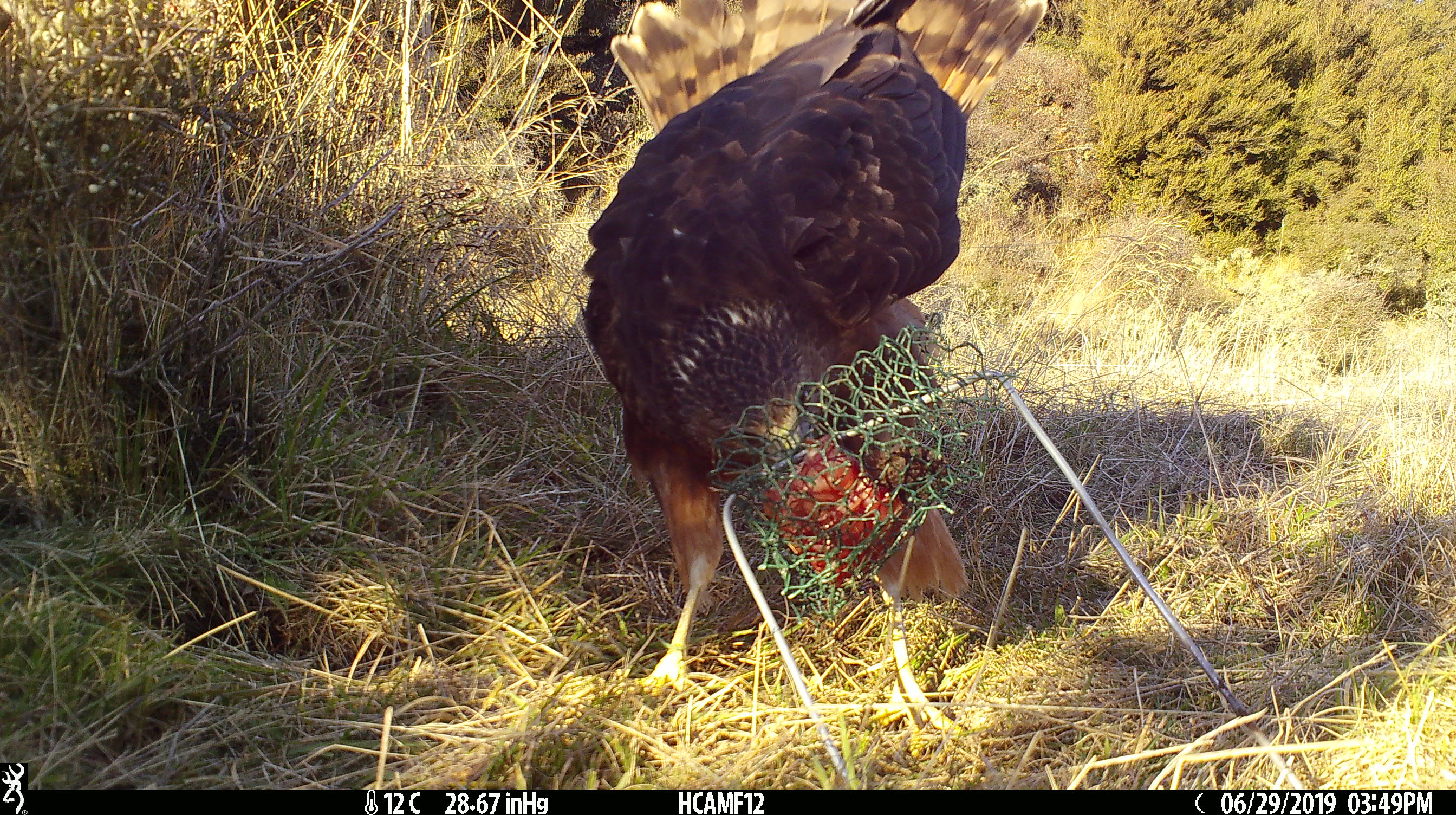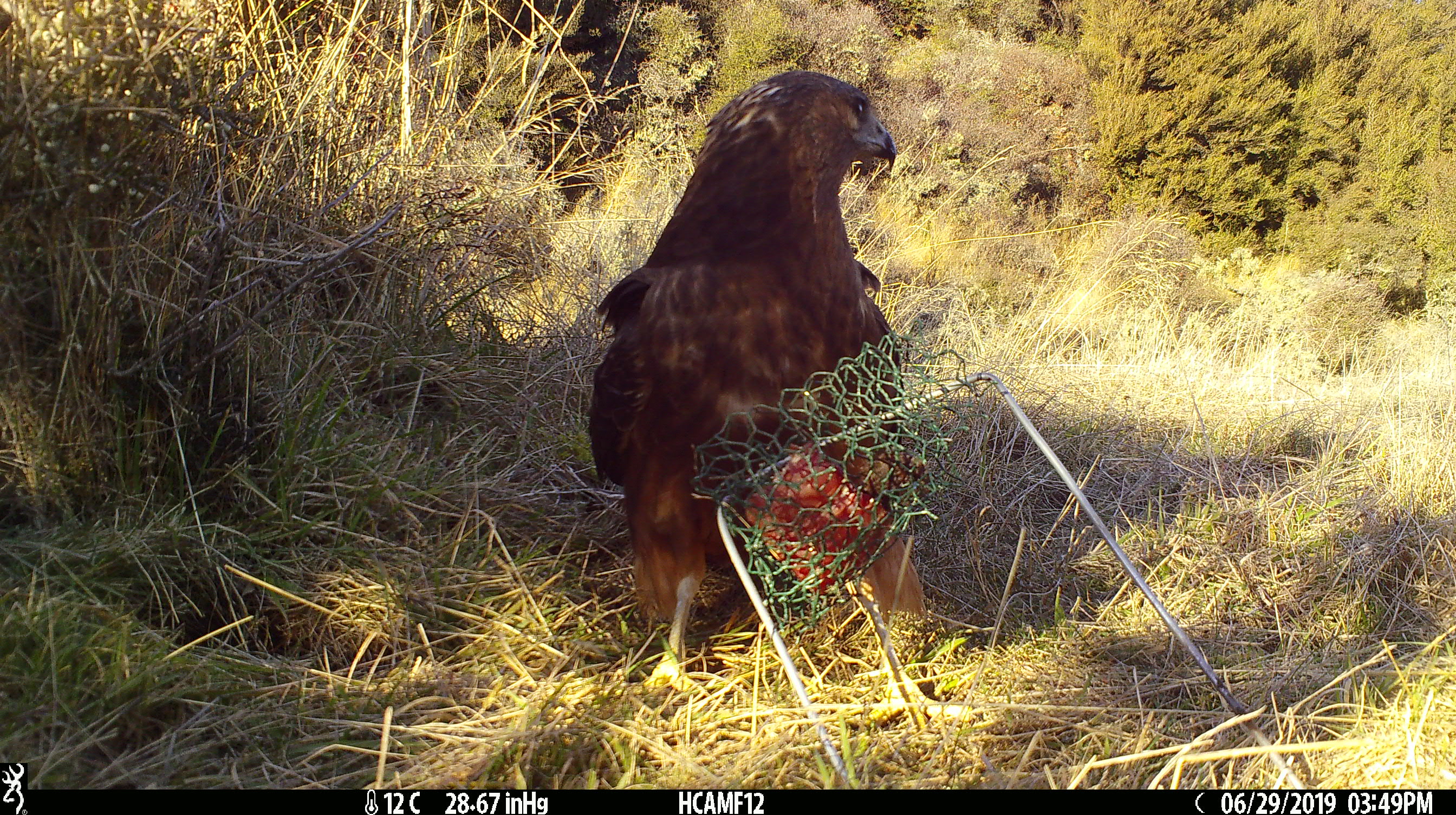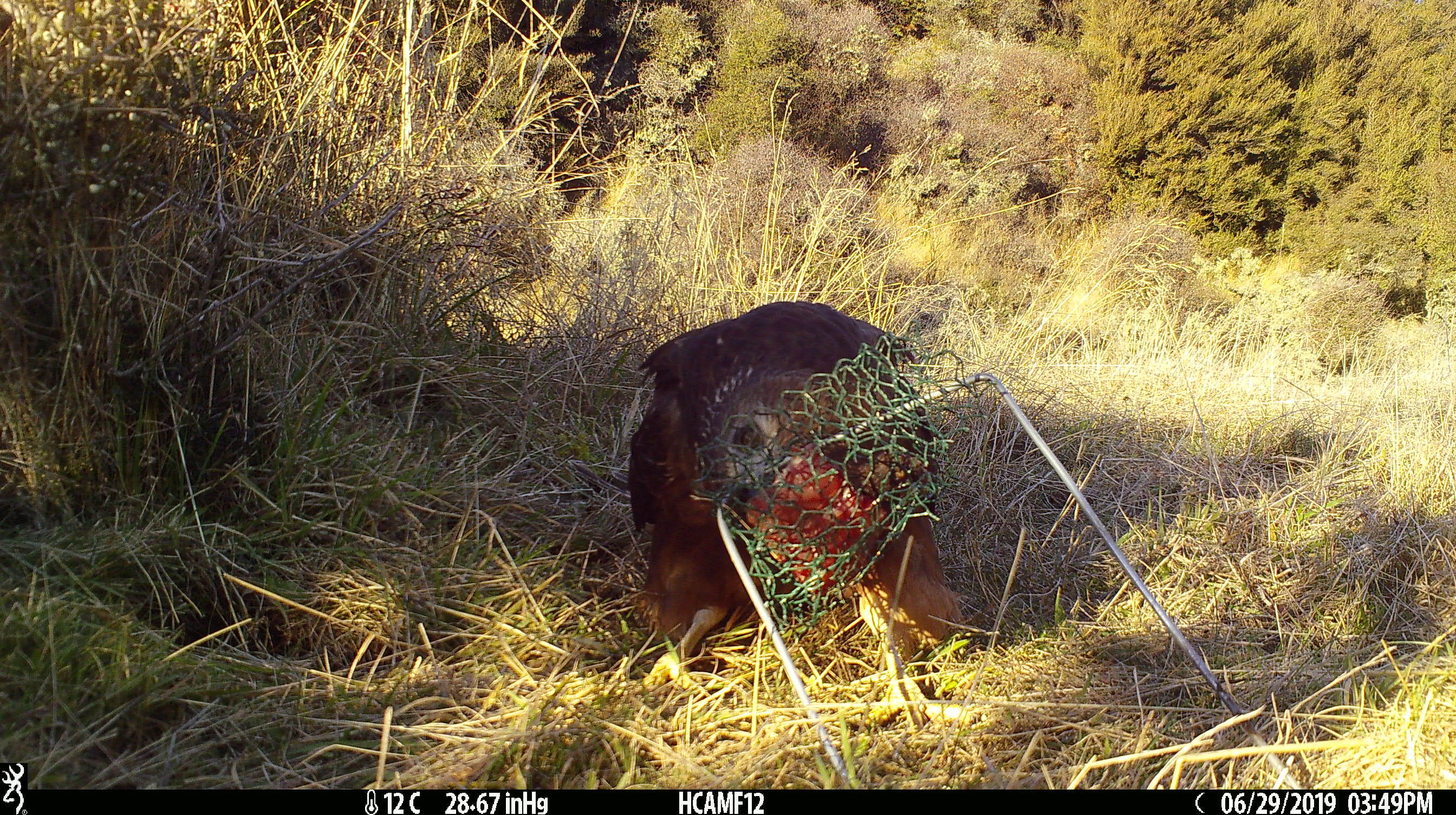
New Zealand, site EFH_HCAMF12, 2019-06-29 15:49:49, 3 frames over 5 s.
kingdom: Animalia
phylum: Chordata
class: Aves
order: Accipitriformes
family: Accipitridae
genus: Circus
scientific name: Circus approximans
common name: swamp harrier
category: harrier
Harrier (swamp harrier) (Circus approximans).